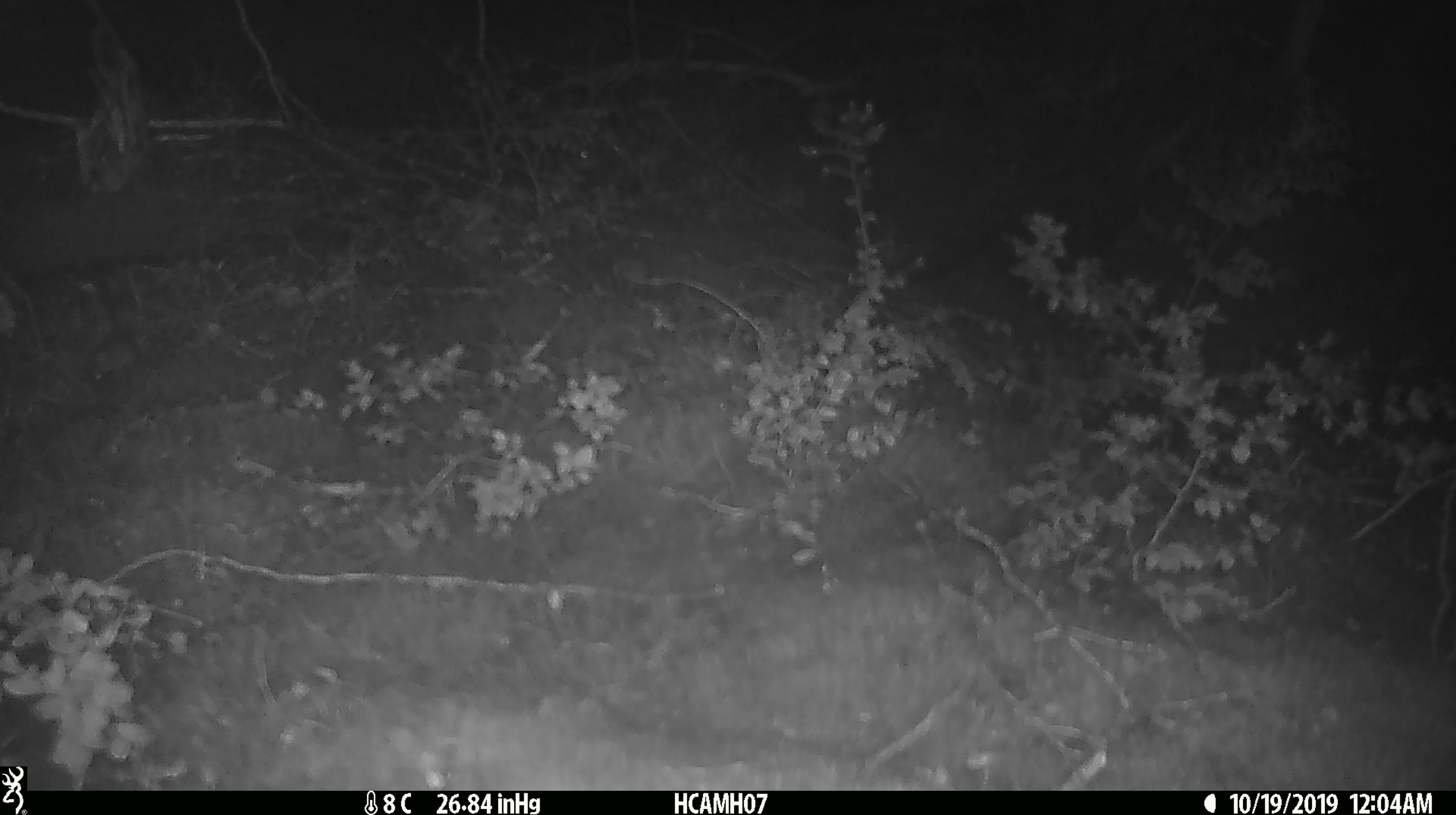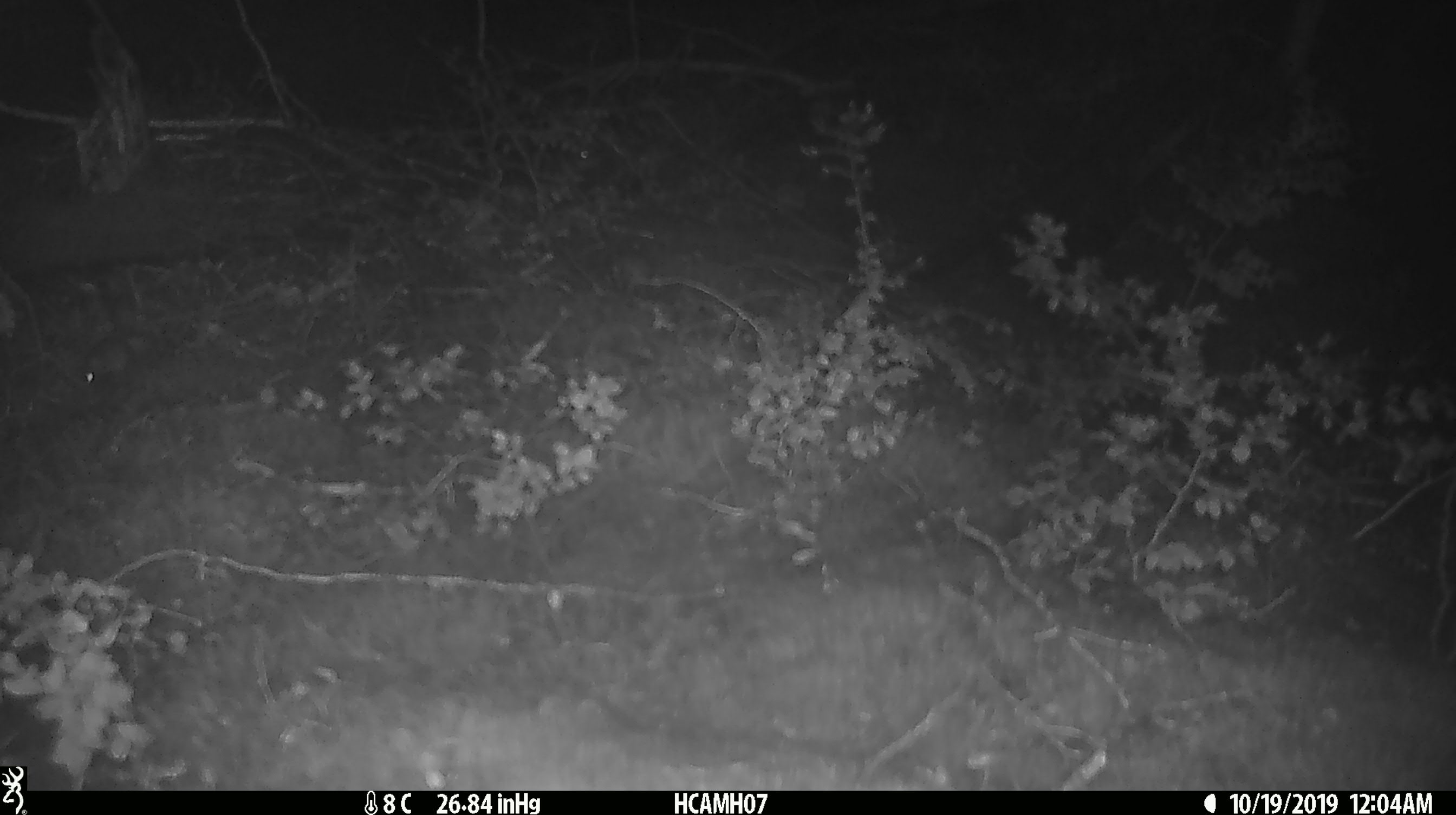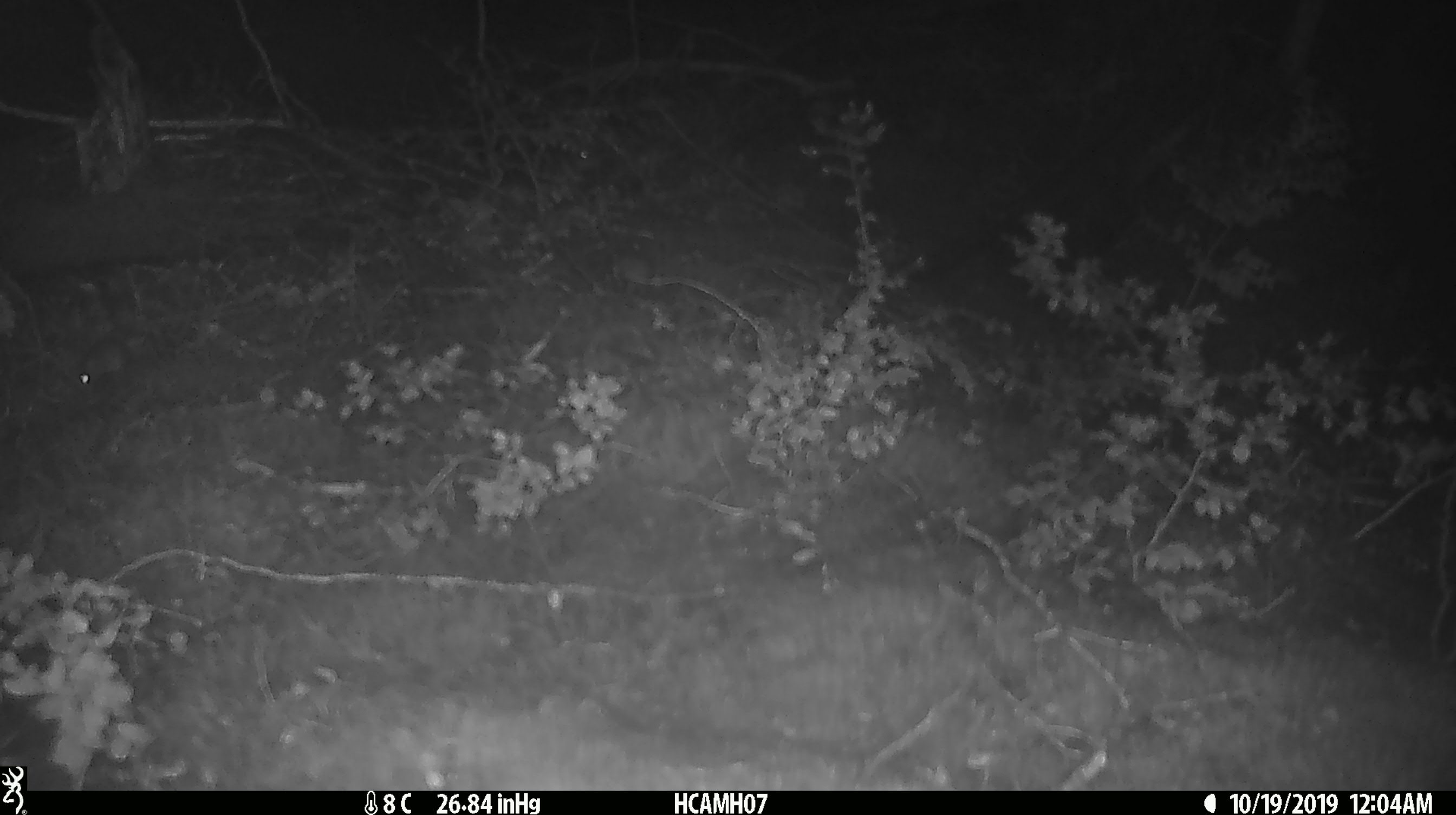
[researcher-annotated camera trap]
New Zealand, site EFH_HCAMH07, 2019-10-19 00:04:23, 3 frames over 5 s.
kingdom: Animalia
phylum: Chordata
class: Mammalia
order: Rodentia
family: Muridae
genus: Mus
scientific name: Mus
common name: mouse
Mouse (Mus).